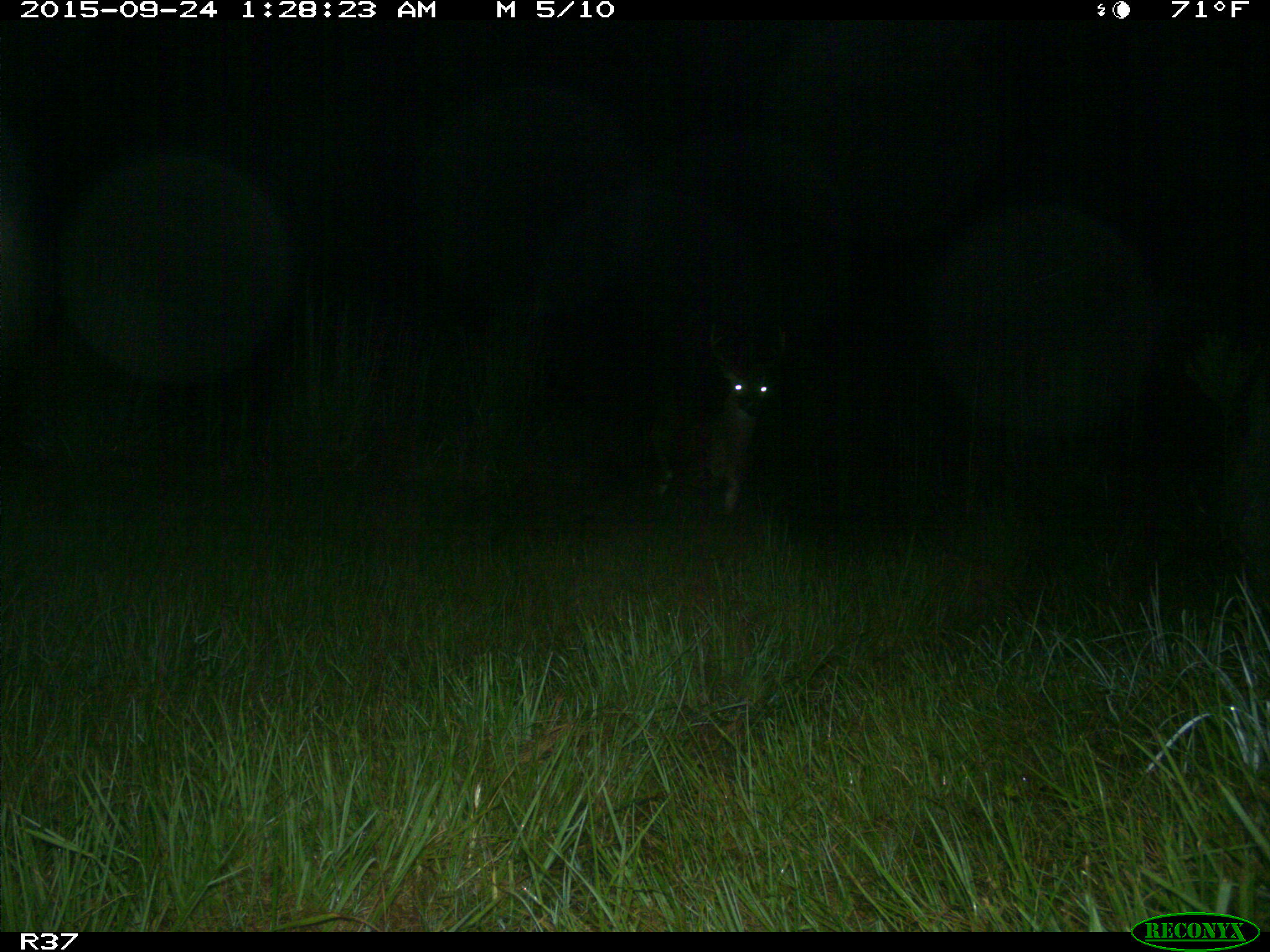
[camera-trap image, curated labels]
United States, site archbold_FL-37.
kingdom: Animalia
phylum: Chordata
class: Mammalia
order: Artiodactyla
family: Cervidae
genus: Odocoileus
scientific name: Odocoileus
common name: deer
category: unidentified deer